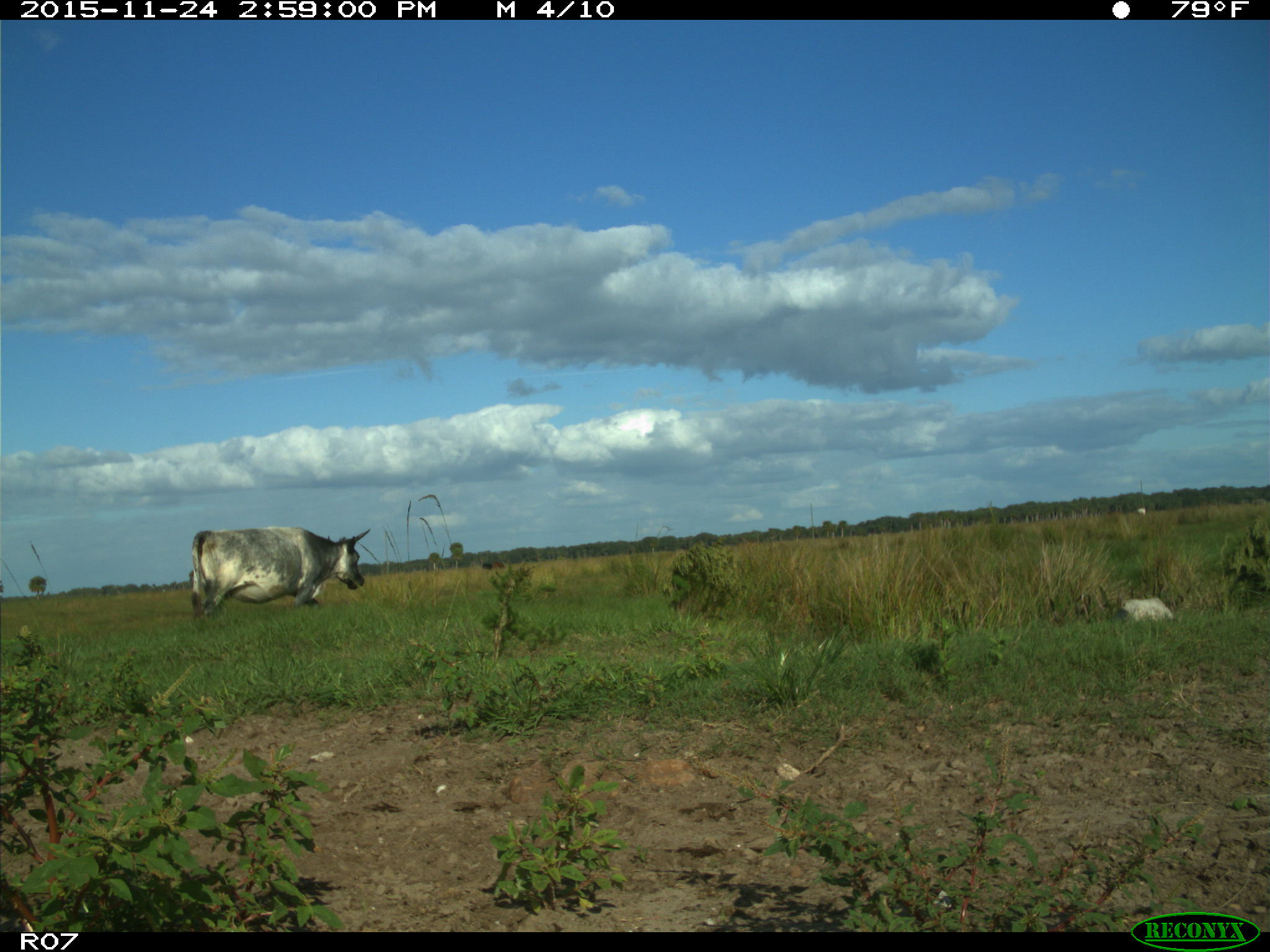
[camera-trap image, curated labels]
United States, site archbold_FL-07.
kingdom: Animalia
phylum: Chordata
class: Mammalia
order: Artiodactyla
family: Bovidae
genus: Bos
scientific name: Bos taurus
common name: domestic cow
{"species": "Bos taurus (domestic cow)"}